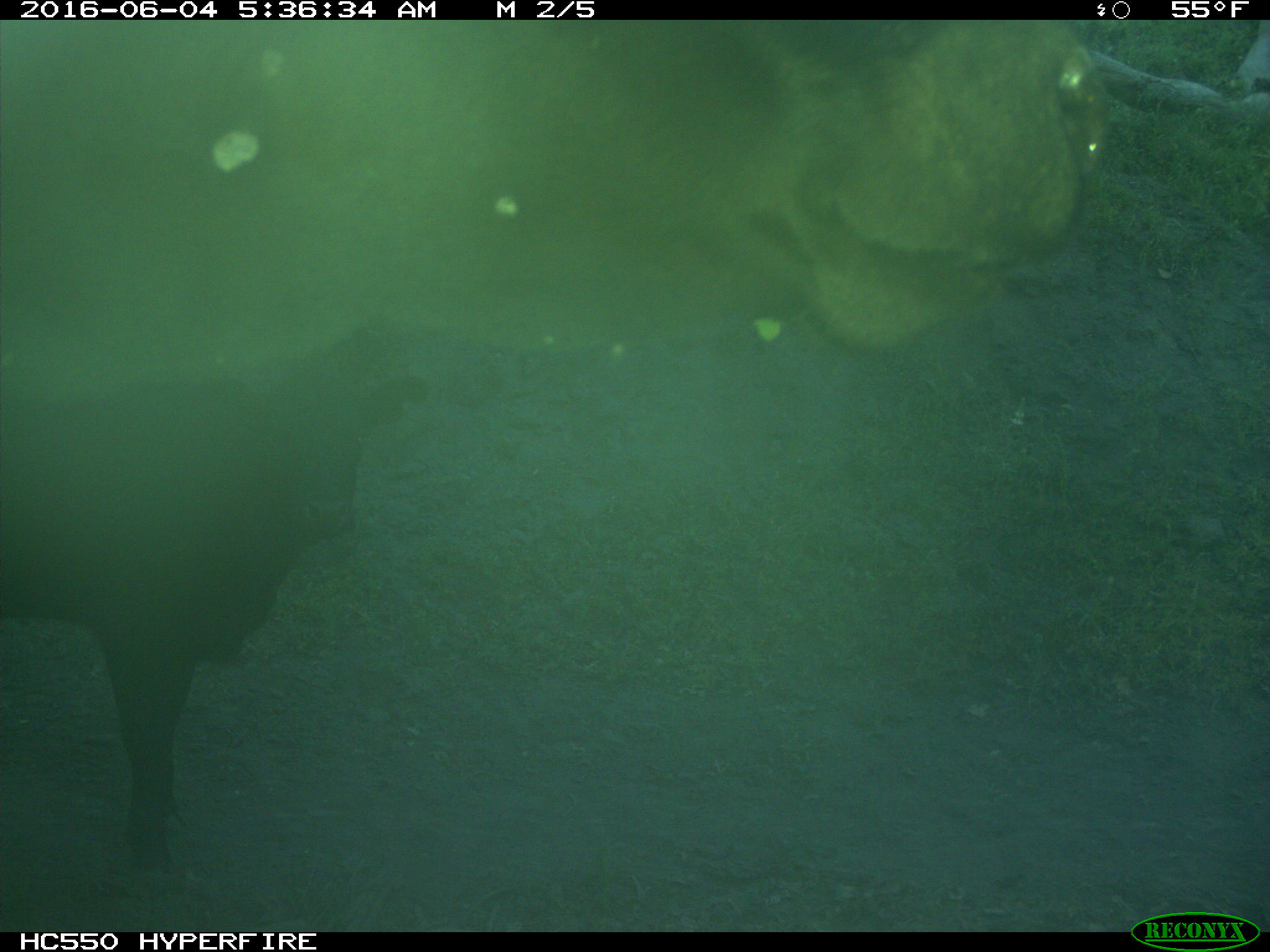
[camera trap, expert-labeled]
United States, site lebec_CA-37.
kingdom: Animalia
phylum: Chordata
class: Mammalia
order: Artiodactyla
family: Bovidae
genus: Bos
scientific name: Bos taurus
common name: domestic cow